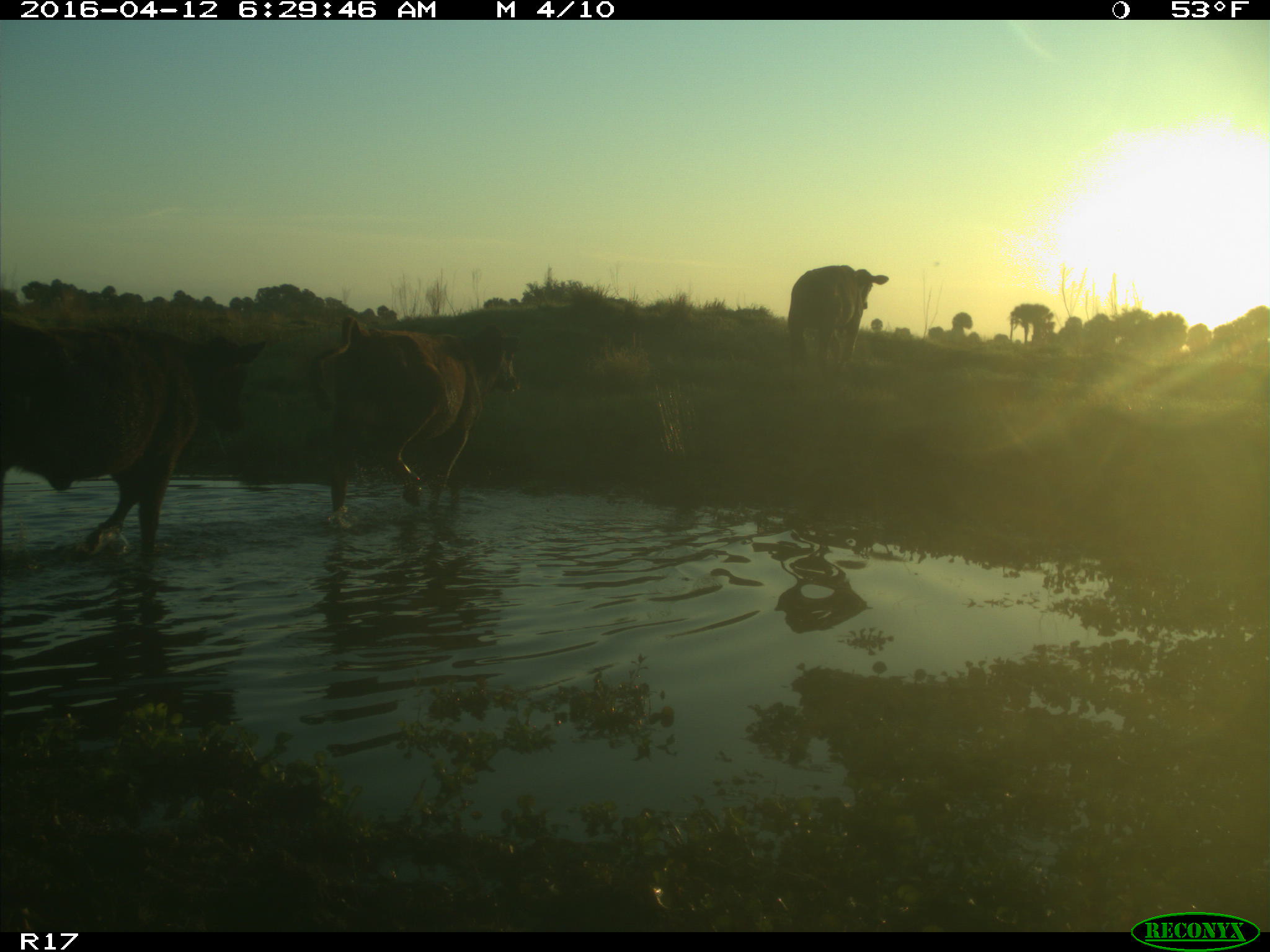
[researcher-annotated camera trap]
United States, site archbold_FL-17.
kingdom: Animalia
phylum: Chordata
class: Mammalia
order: Artiodactyla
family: Bovidae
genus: Bos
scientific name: Bos taurus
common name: domestic cow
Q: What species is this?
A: Bos taurus (domestic cow).